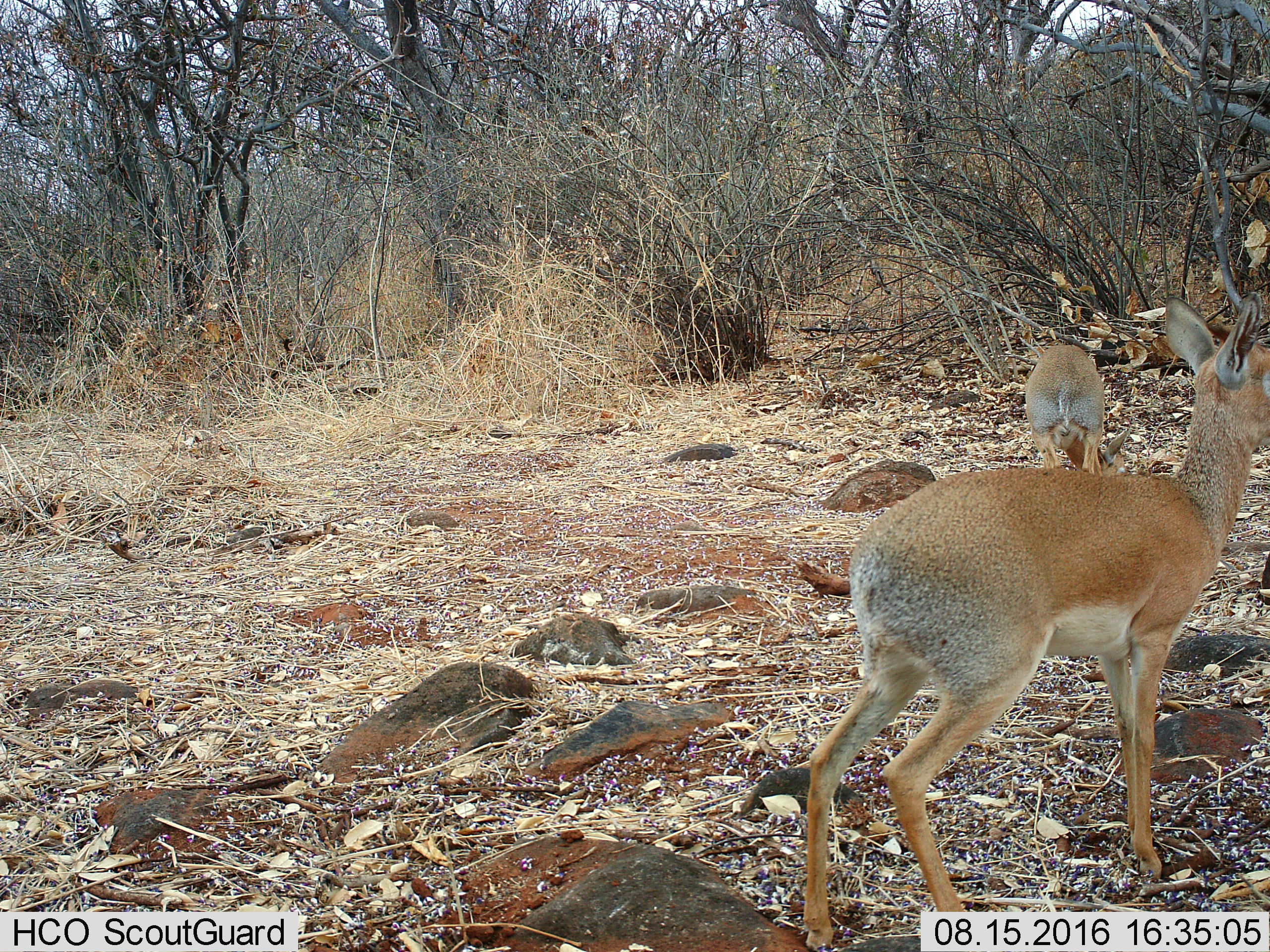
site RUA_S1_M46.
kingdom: Animalia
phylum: Chordata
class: Mammalia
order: Artiodactyla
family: Bovidae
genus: Madoqua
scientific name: Madoqua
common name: dik-dik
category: dikdik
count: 2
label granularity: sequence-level